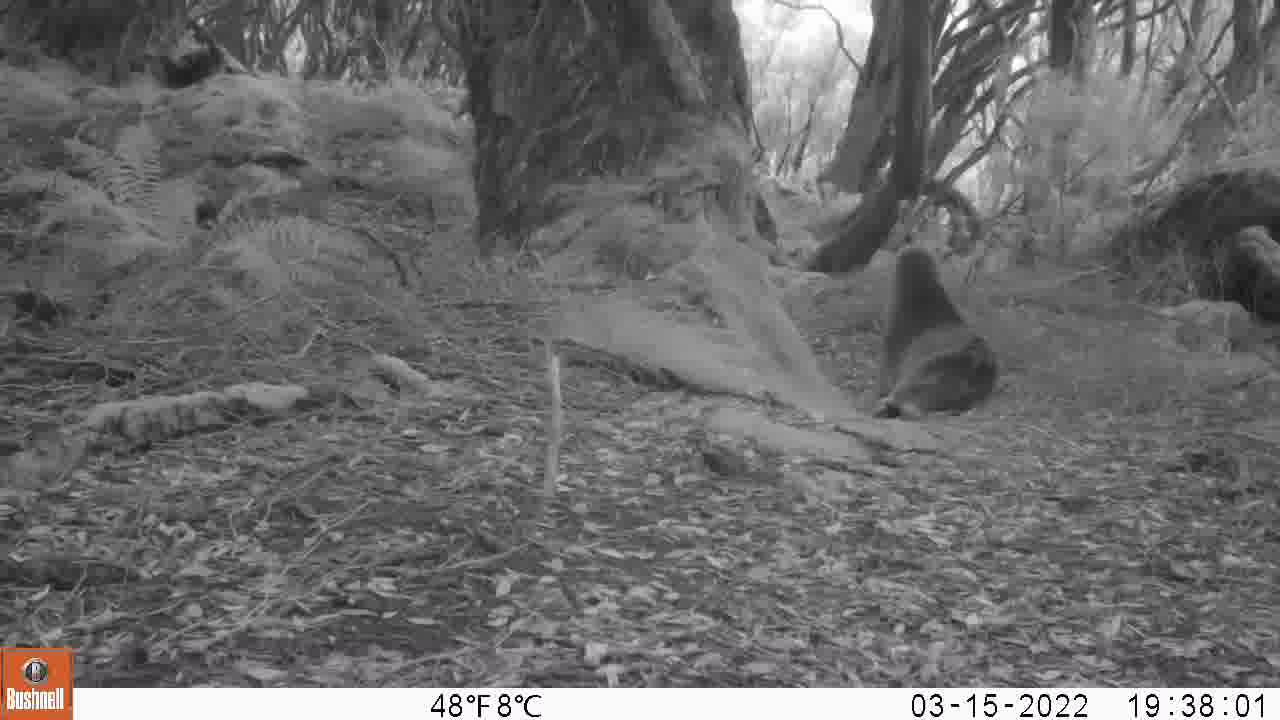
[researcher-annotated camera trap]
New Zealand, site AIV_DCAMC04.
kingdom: Animalia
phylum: Chordata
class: Mammalia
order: Carnivora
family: Otariidae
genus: Phocarctos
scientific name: Phocarctos hookeri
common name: new zealand sea lion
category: sealion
Sealion (new zealand sea lion) (Phocarctos hookeri).